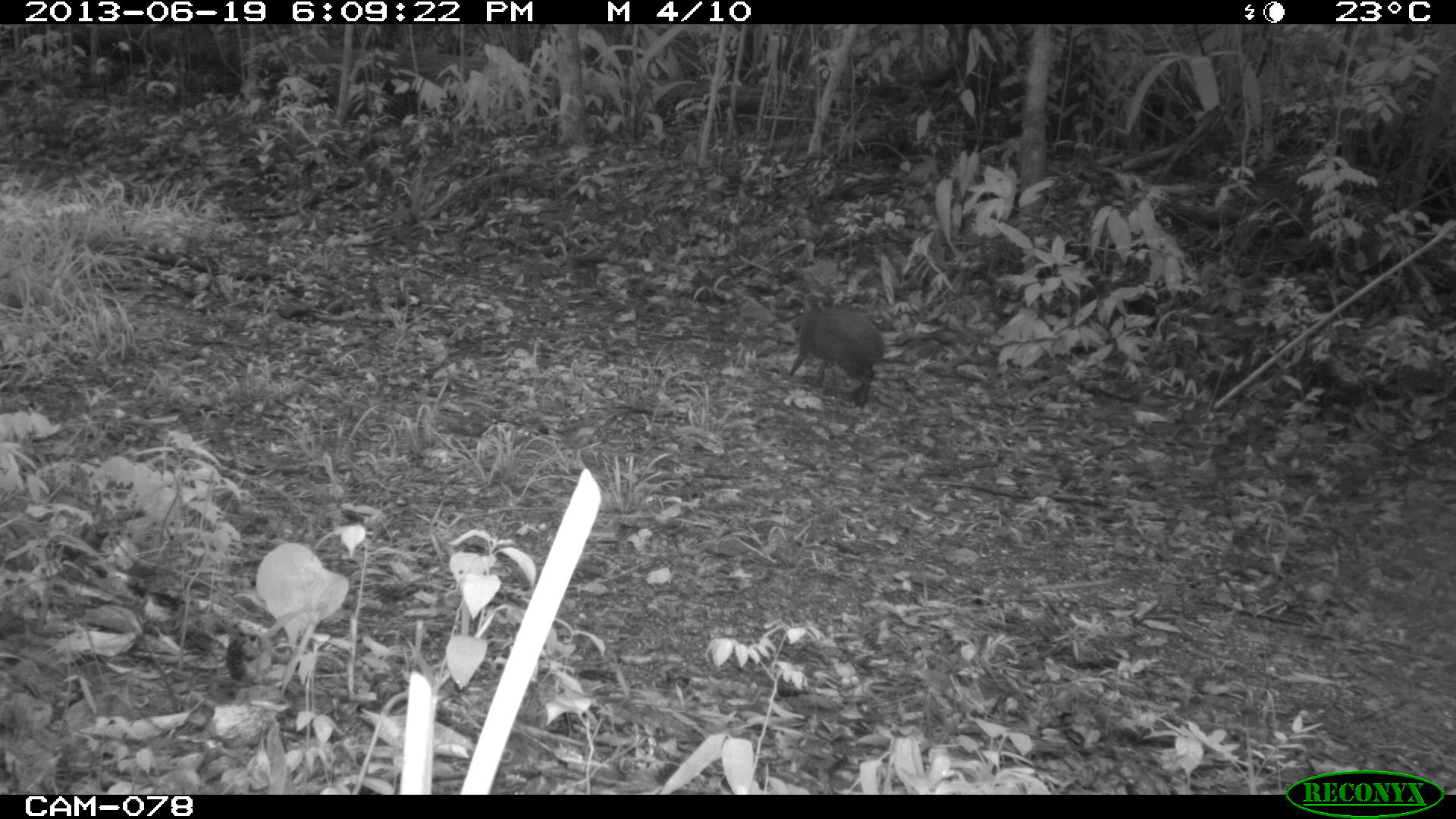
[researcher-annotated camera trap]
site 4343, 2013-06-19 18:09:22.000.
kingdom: Animalia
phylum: Chordata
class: Mammalia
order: Rodentia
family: Dasyproctidae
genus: Dasyprocta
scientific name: Dasyprocta punctata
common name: central american agouti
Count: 1.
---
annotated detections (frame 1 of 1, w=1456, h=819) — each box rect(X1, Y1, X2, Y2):
dasyprocta punctata: rect(784, 290, 886, 409)